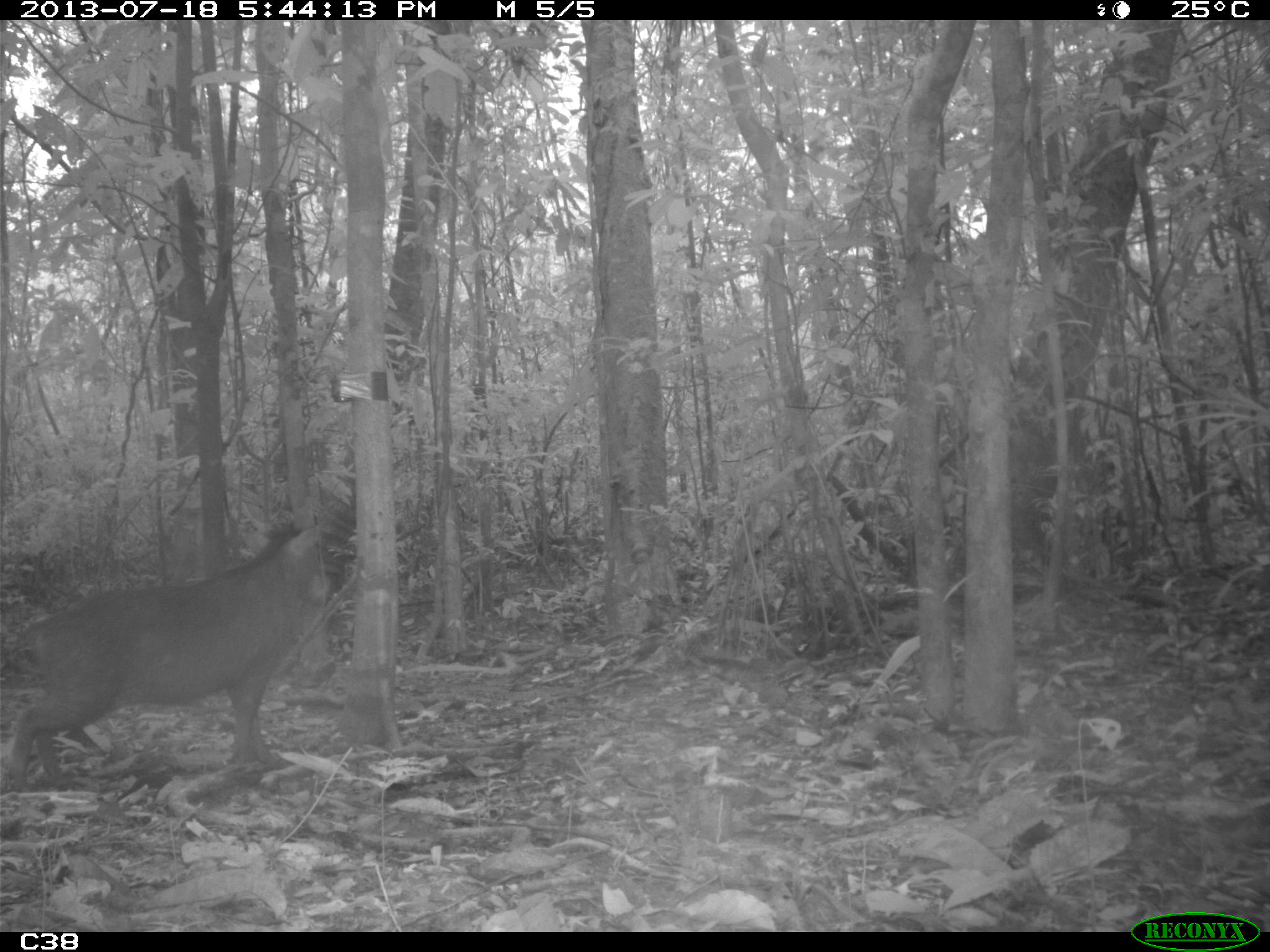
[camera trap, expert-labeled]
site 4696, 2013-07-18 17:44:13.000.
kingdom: Animalia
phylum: Chordata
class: Mammalia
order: Artiodactyla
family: Tayassuidae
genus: Tayassu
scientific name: Tayassu pecari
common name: white-lipped peccary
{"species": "Tayassu pecari (white-lipped peccary)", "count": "3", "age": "adult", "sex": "male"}